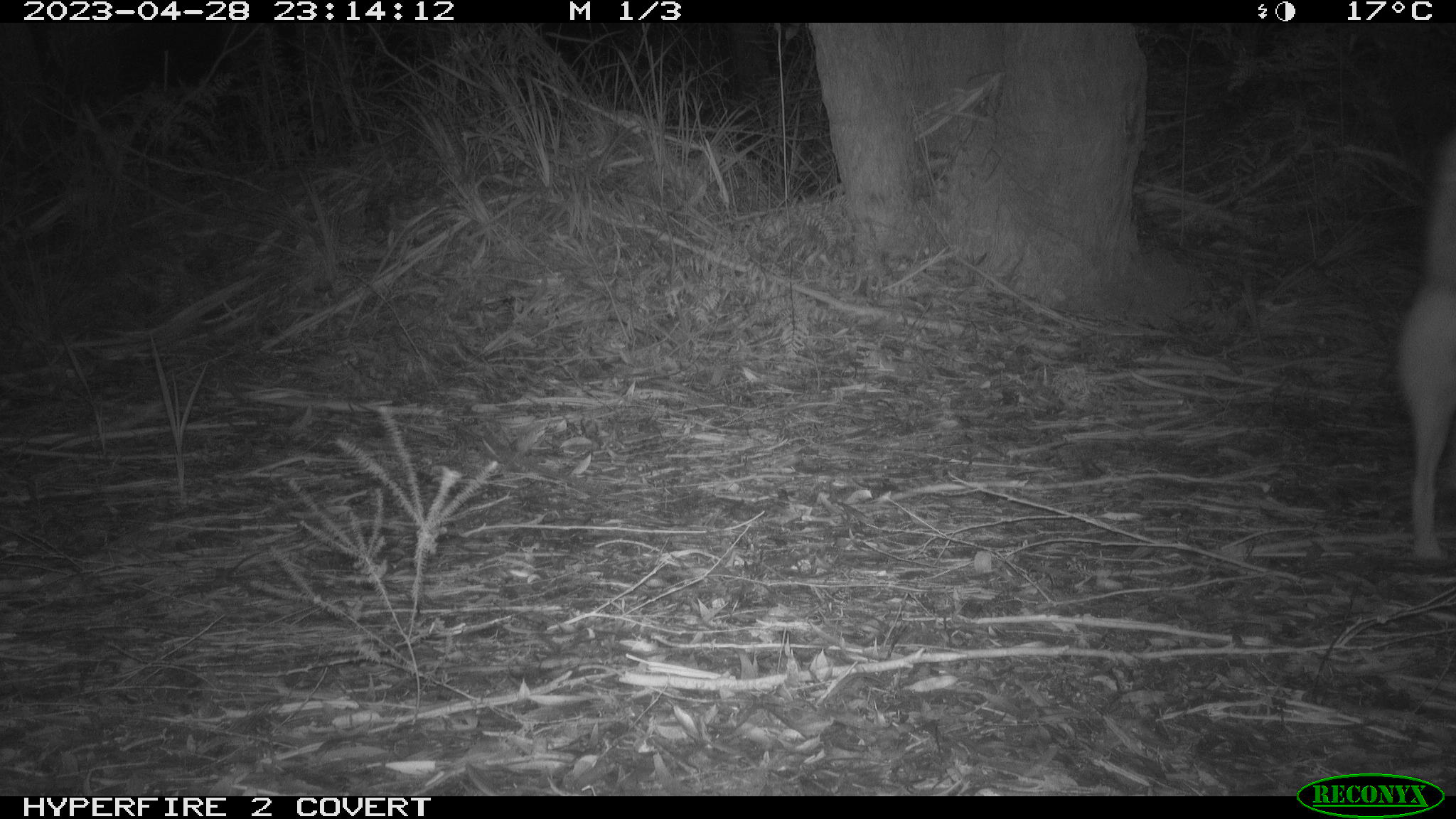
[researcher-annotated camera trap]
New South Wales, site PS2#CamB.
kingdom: Animalia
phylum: Chordata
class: Mammalia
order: Carnivora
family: Canidae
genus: Canis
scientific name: Canis familiaris dingo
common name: dingo